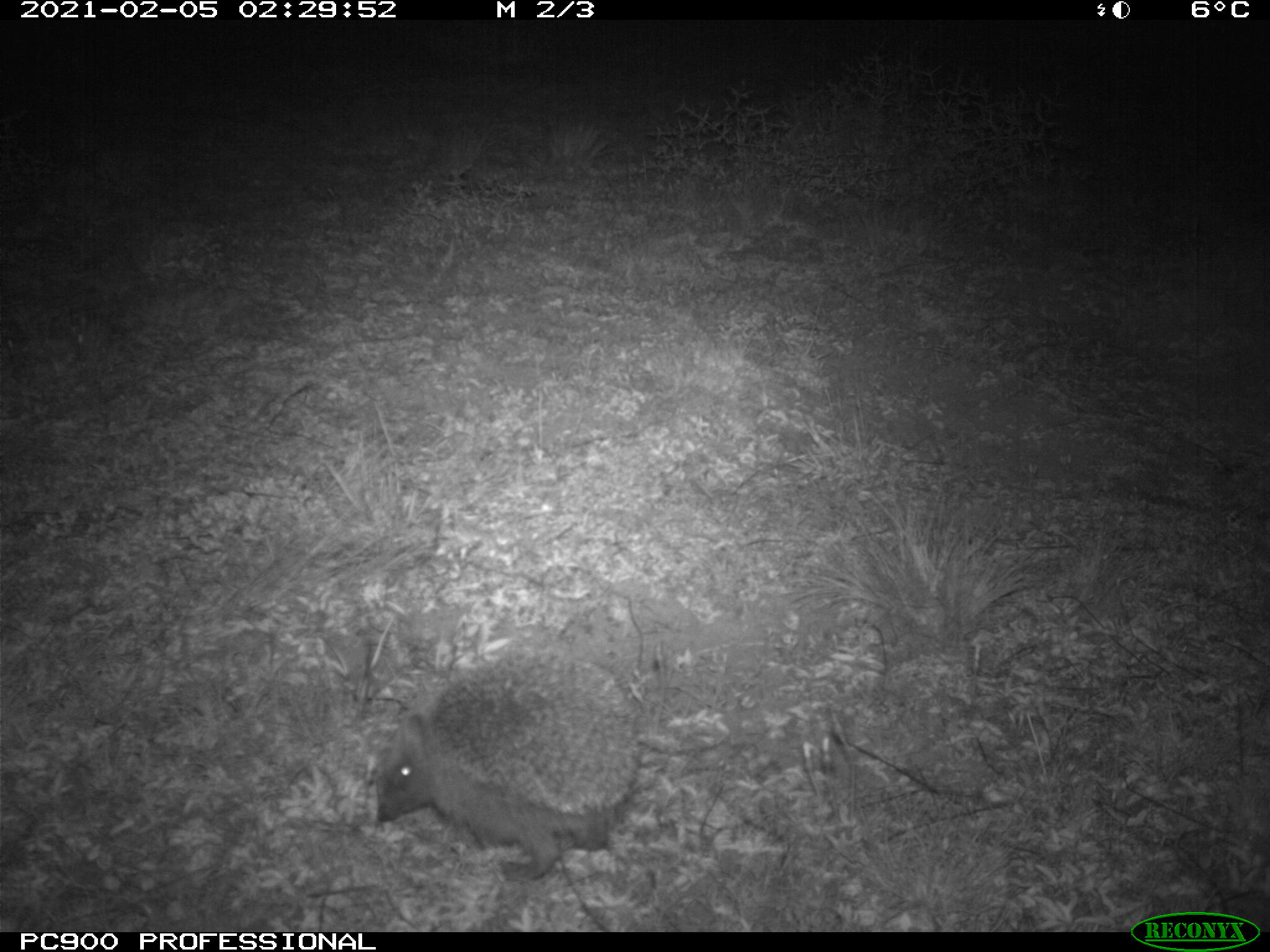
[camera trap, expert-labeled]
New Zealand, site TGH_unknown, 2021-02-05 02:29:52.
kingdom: Animalia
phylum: Chordata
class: Mammalia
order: Eulipotyphla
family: Erinaceidae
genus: Erinaceus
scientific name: Erinaceus europaeus europaeus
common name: european hedgehog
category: hedgehog